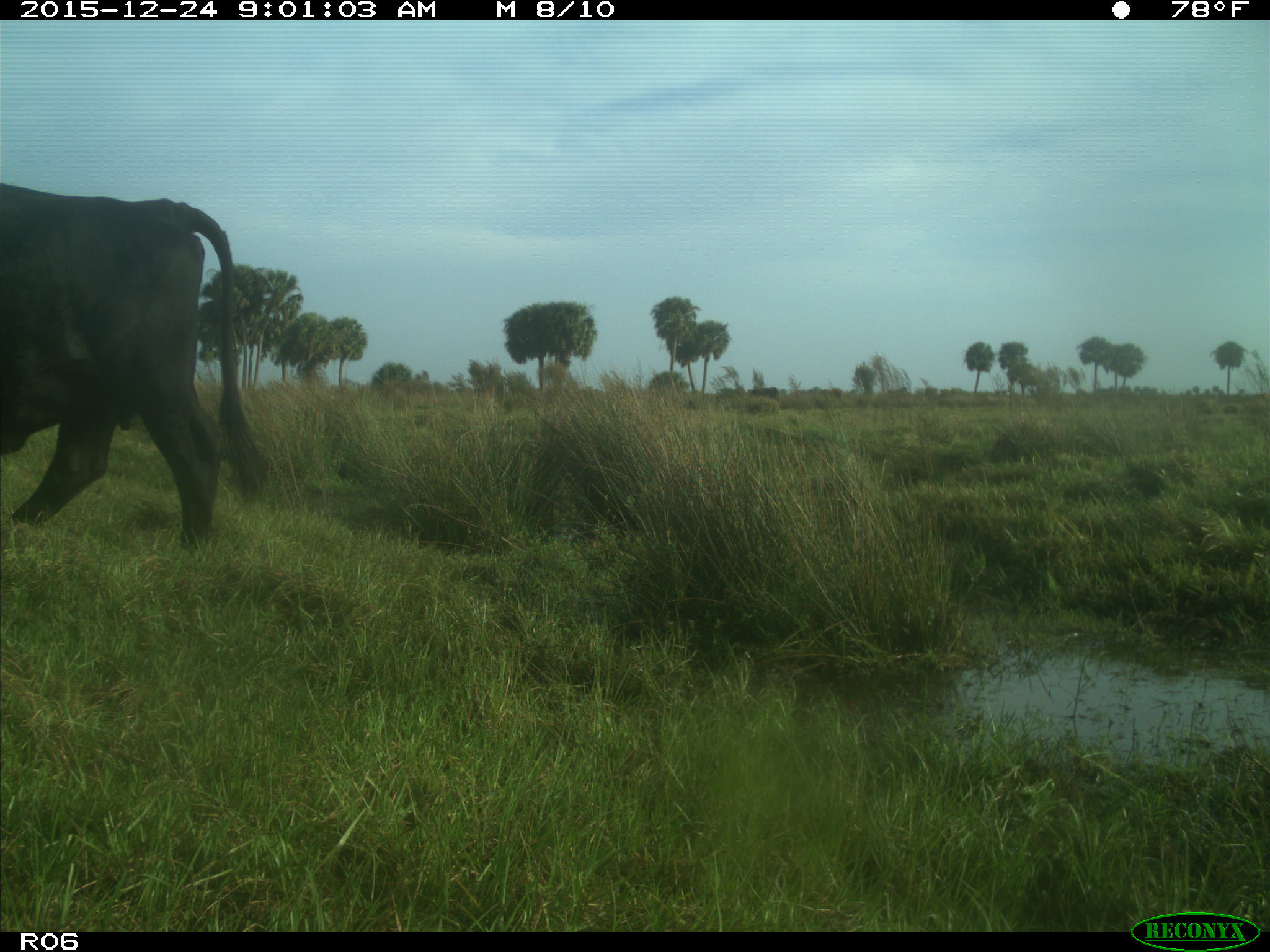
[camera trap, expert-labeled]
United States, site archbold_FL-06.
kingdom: Animalia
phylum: Chordata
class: Mammalia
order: Artiodactyla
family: Bovidae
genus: Bos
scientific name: Bos taurus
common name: domestic cow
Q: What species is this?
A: Bos taurus (domestic cow).